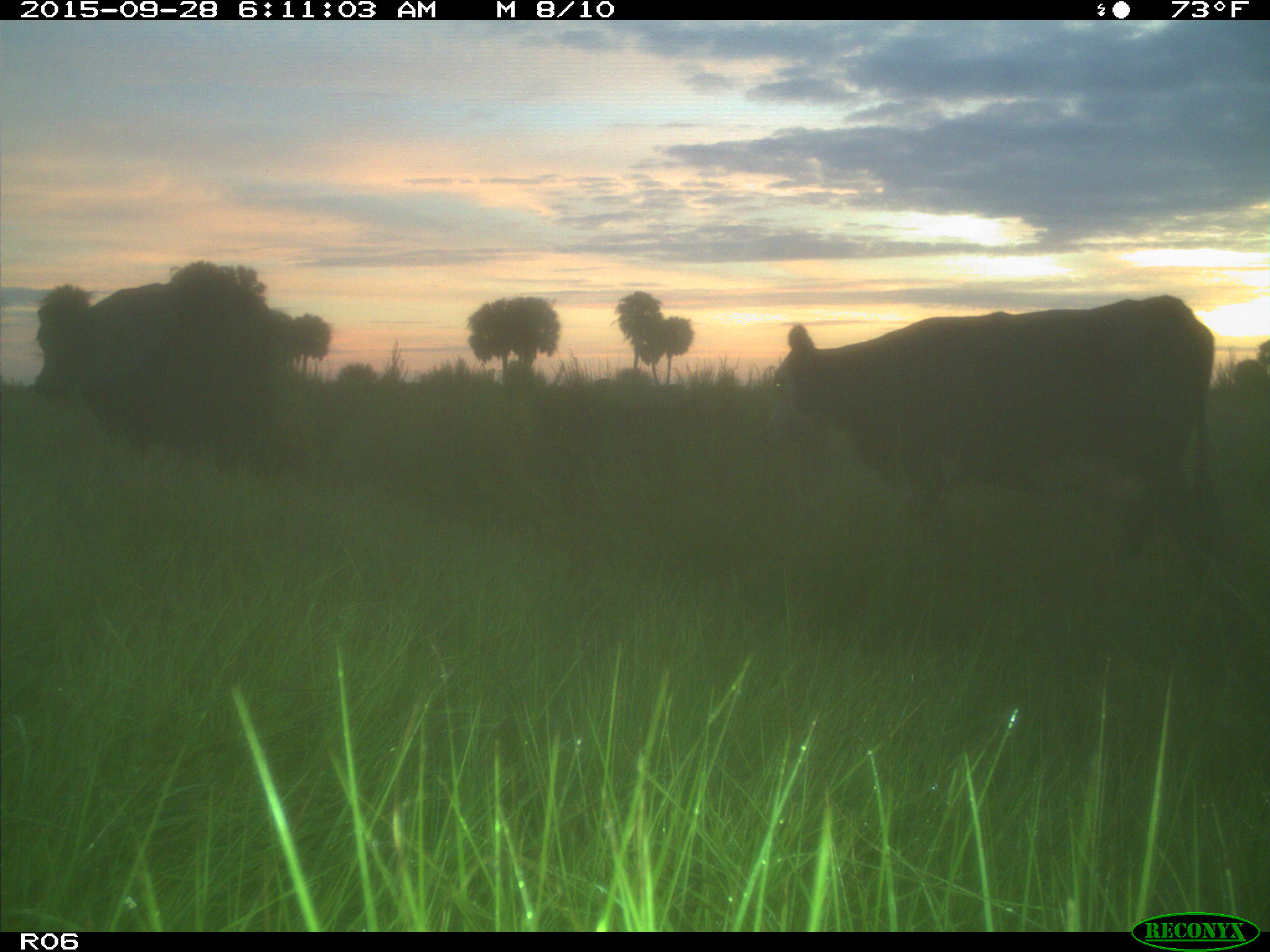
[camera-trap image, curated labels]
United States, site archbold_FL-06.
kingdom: Animalia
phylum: Chordata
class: Mammalia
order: Artiodactyla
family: Bovidae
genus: Bos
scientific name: Bos taurus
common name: domestic cow